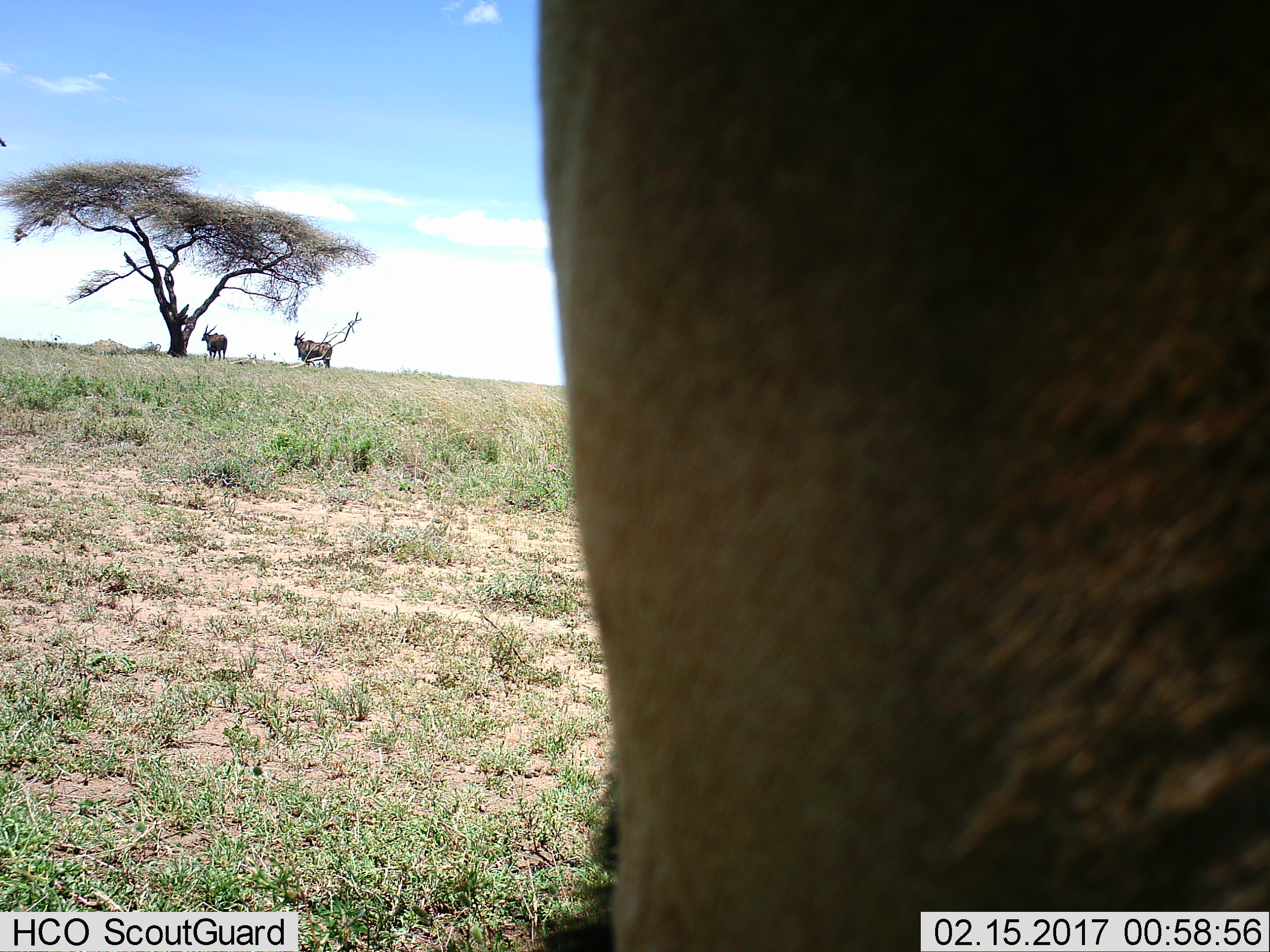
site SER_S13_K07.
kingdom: Animalia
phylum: Chordata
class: Mammalia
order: Artiodactyla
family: Bovidae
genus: Tragelaphus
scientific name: Tragelaphus oryx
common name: eland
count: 3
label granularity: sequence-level